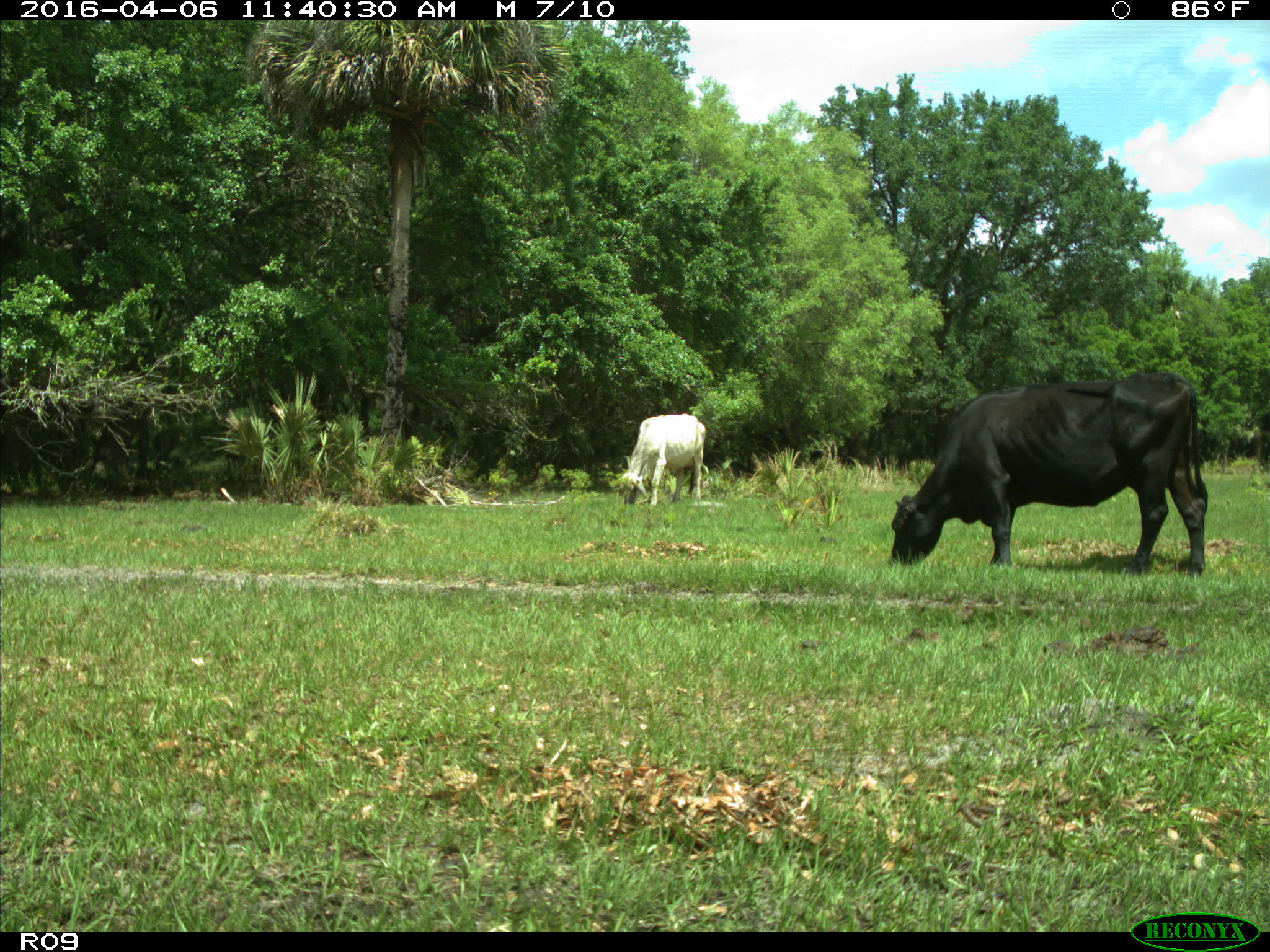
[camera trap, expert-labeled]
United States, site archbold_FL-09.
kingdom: Animalia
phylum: Chordata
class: Mammalia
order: Artiodactyla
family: Bovidae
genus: Bos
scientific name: Bos taurus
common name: domestic cow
Bos taurus (domestic cow).